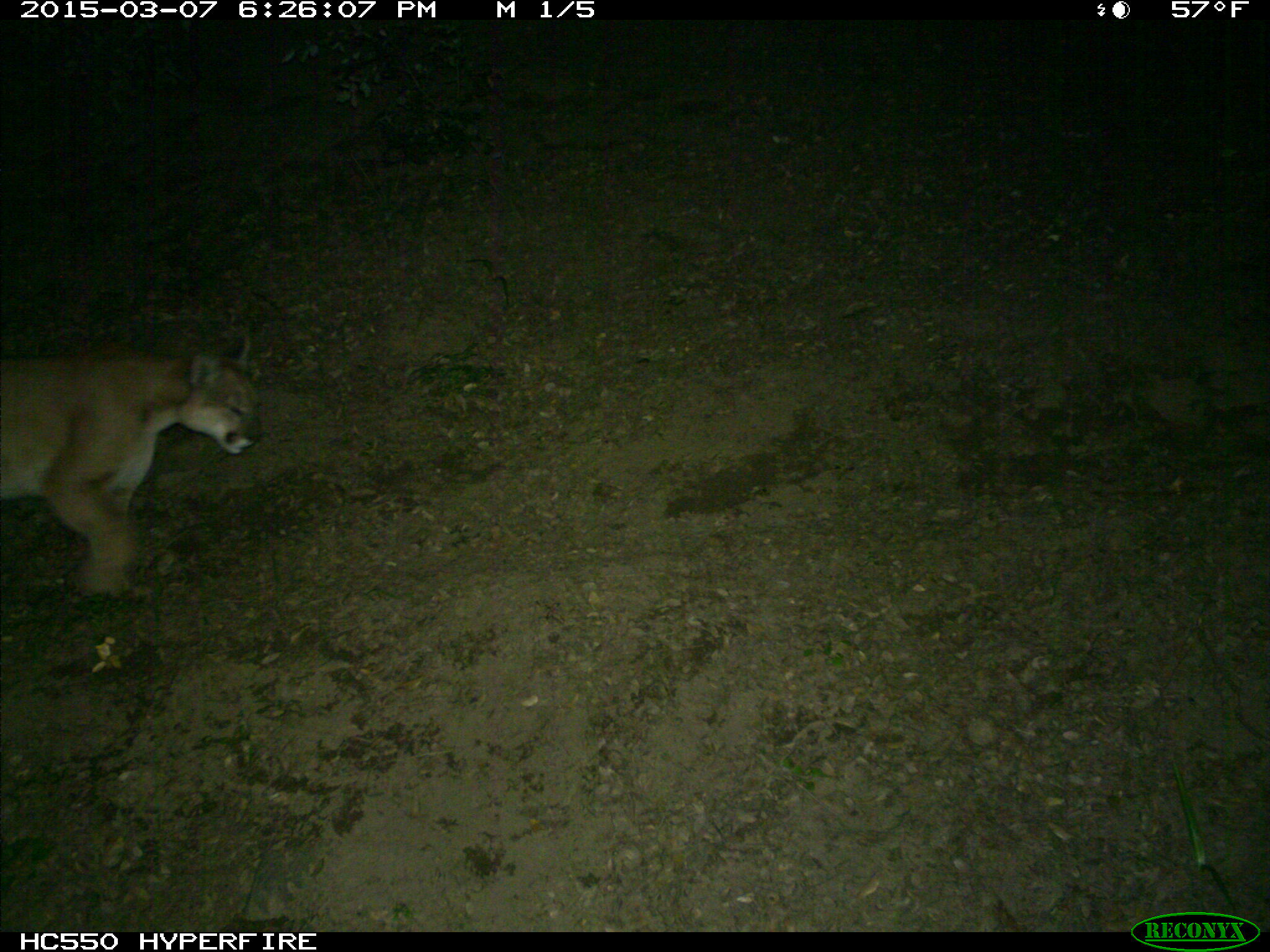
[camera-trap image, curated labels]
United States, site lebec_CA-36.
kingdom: Animalia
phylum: Chordata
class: Mammalia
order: Carnivora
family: Felidae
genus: Puma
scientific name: Puma concolor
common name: mountain lion